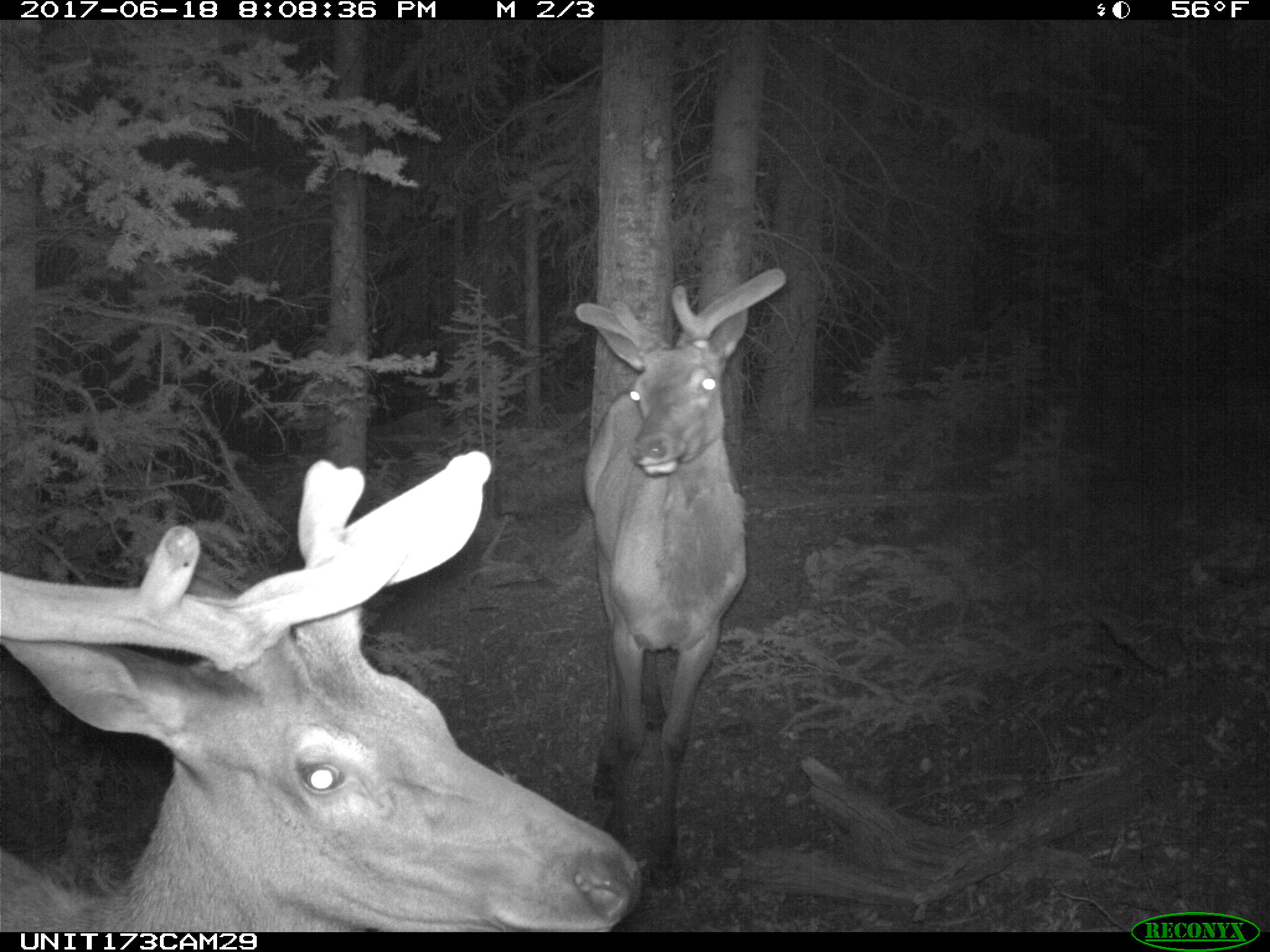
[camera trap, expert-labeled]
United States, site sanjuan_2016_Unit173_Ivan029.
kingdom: Animalia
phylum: Chordata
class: Mammalia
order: Artiodactyla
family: Cervidae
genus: Cervus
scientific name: Cervus elaphus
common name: red deer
Cervus elaphus (red deer).